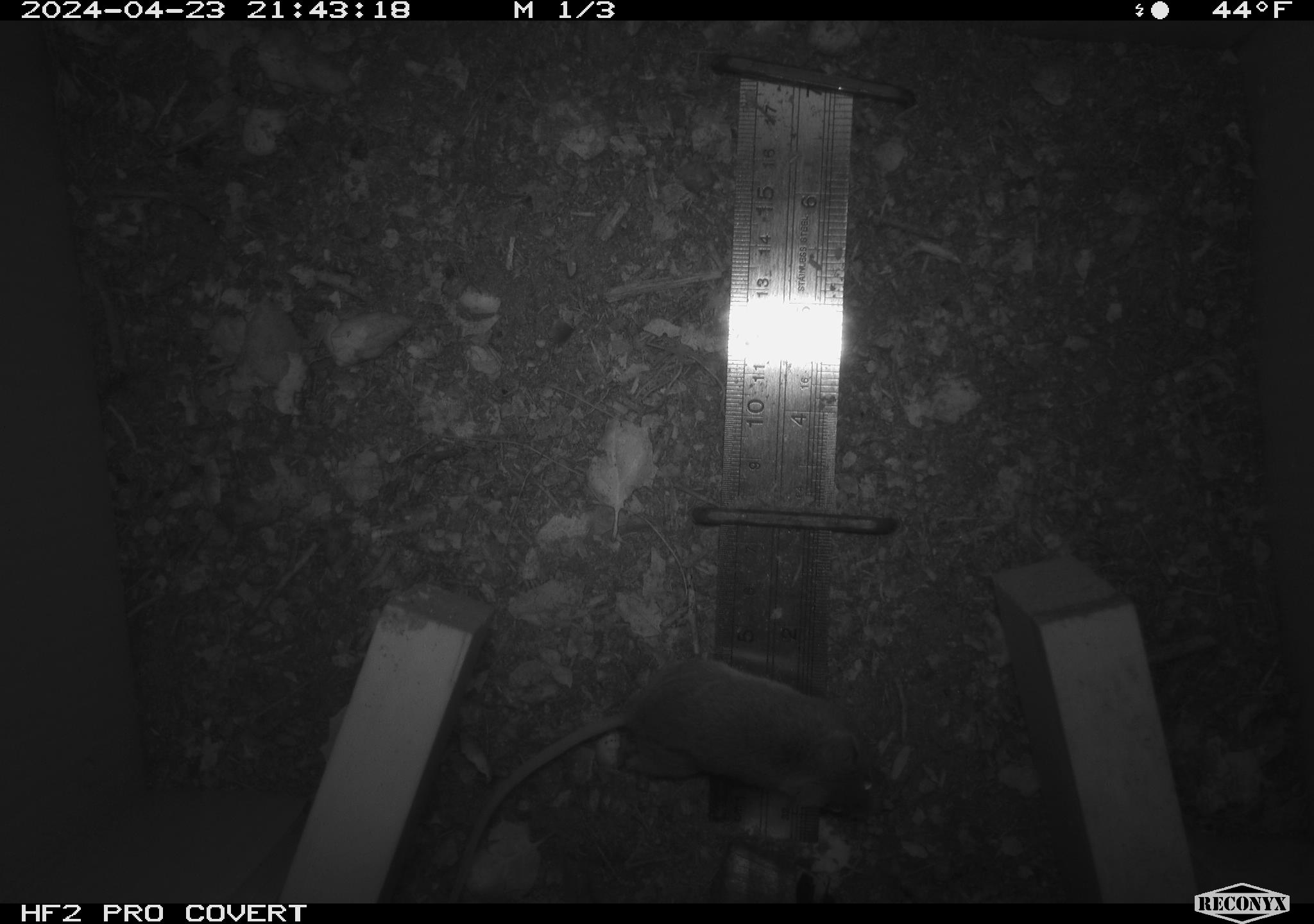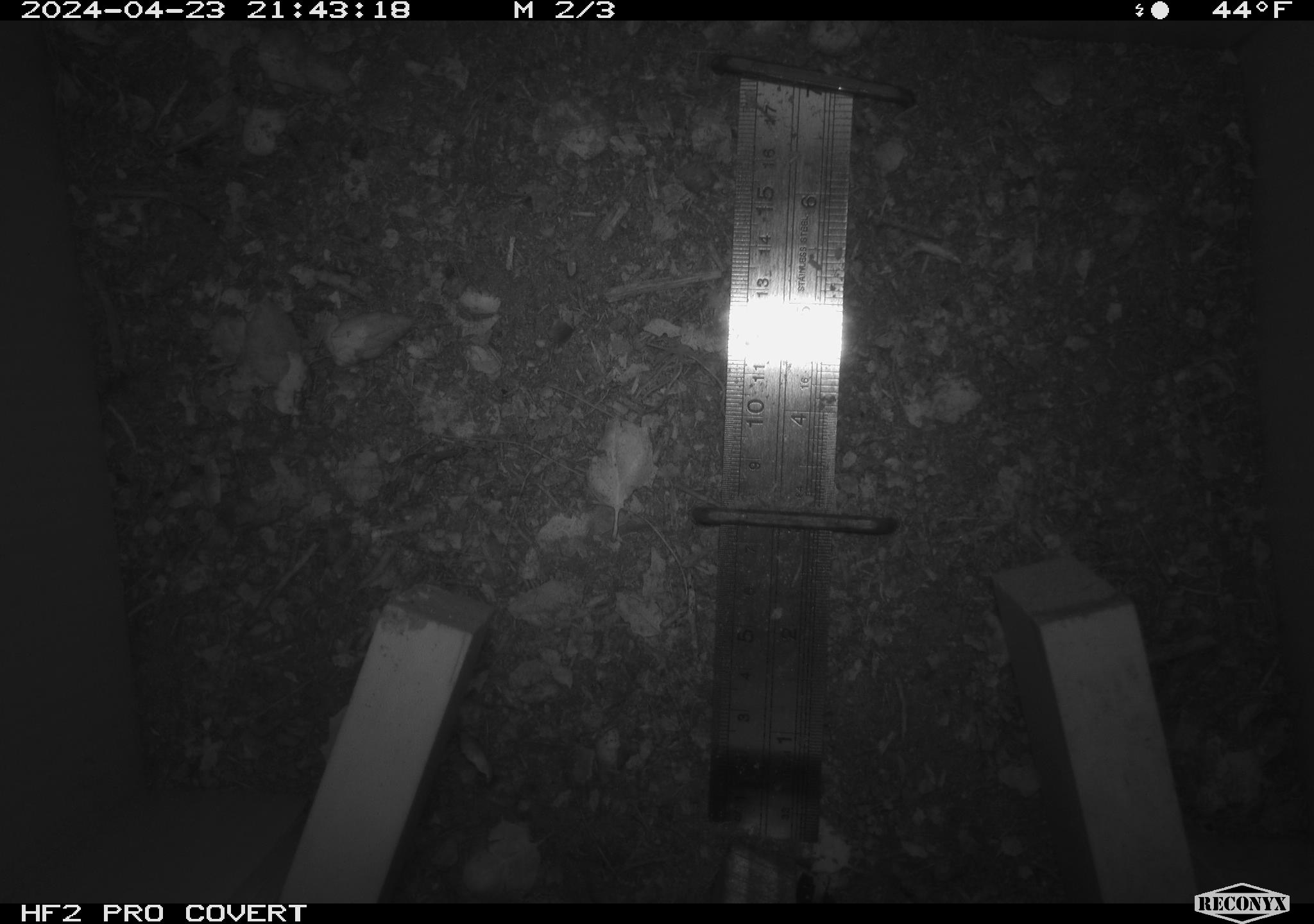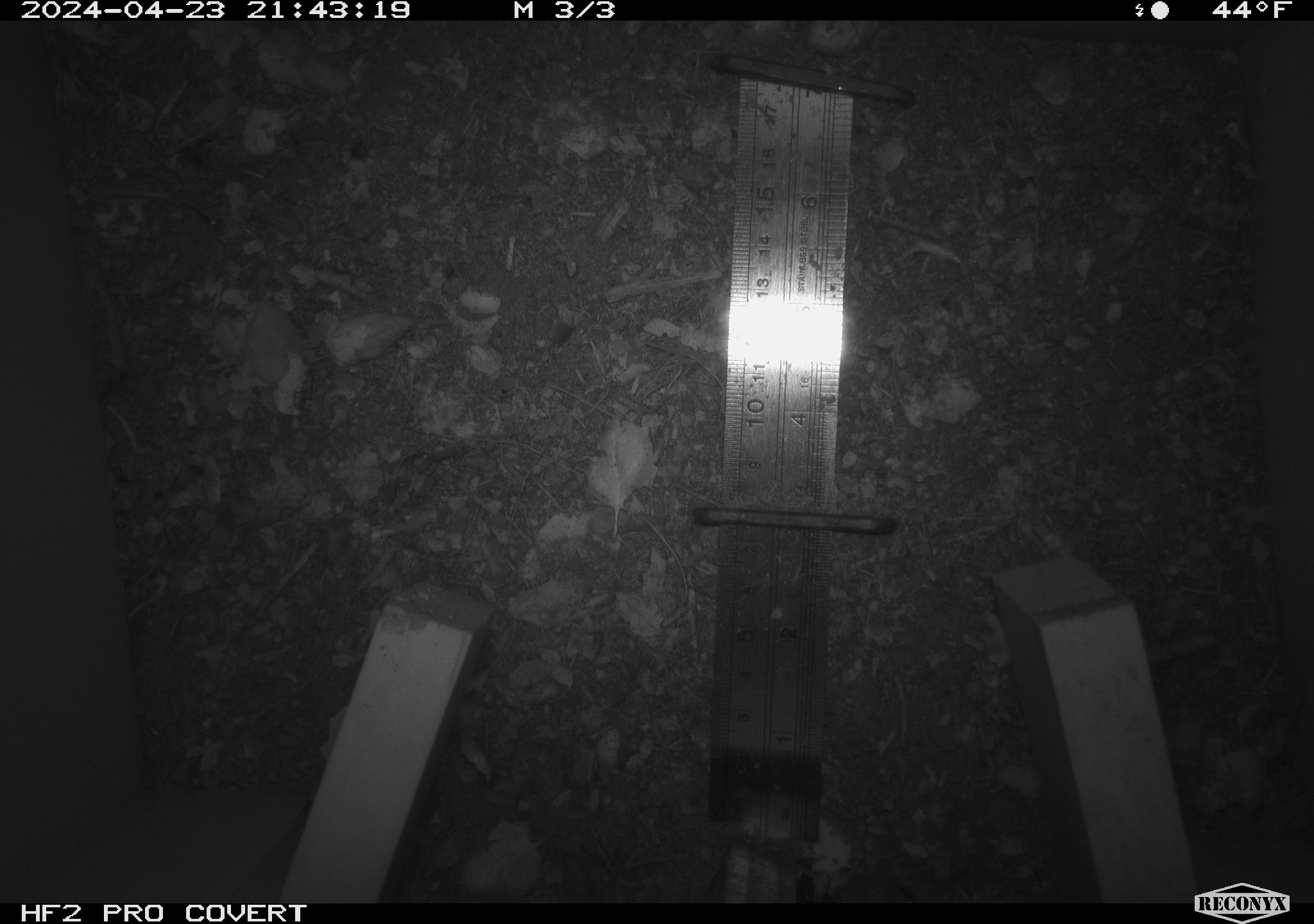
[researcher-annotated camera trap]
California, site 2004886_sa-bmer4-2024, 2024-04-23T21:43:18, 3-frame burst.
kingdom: Animalia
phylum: Chordata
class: Mammalia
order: Rodentia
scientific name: Rodentia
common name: mouse species